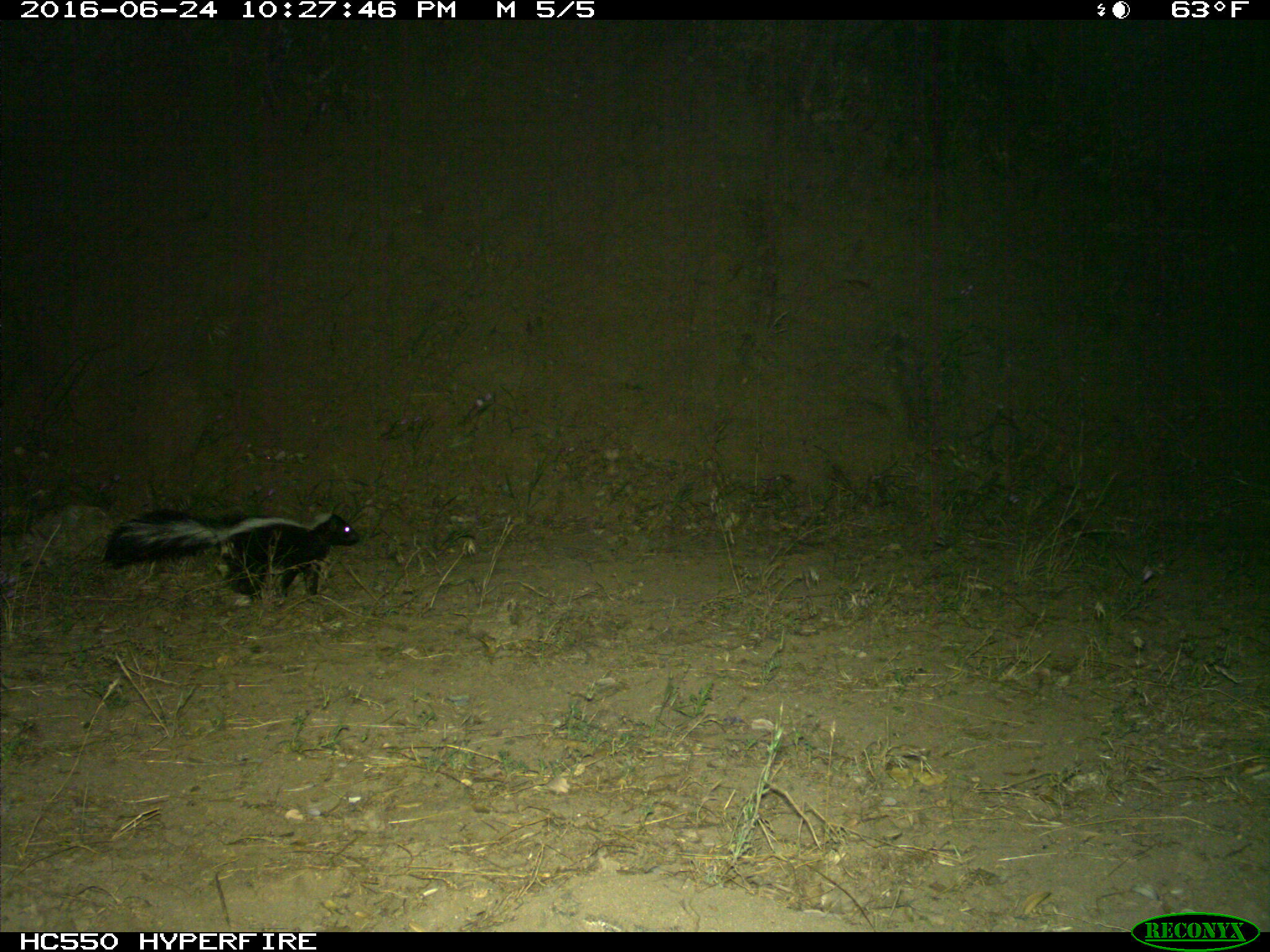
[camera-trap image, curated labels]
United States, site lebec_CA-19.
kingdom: Animalia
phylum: Chordata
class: Mammalia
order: Carnivora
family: Mephitidae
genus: Mephitis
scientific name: Mephitis mephitis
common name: striped skunk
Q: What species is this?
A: Mephitis mephitis (striped skunk).